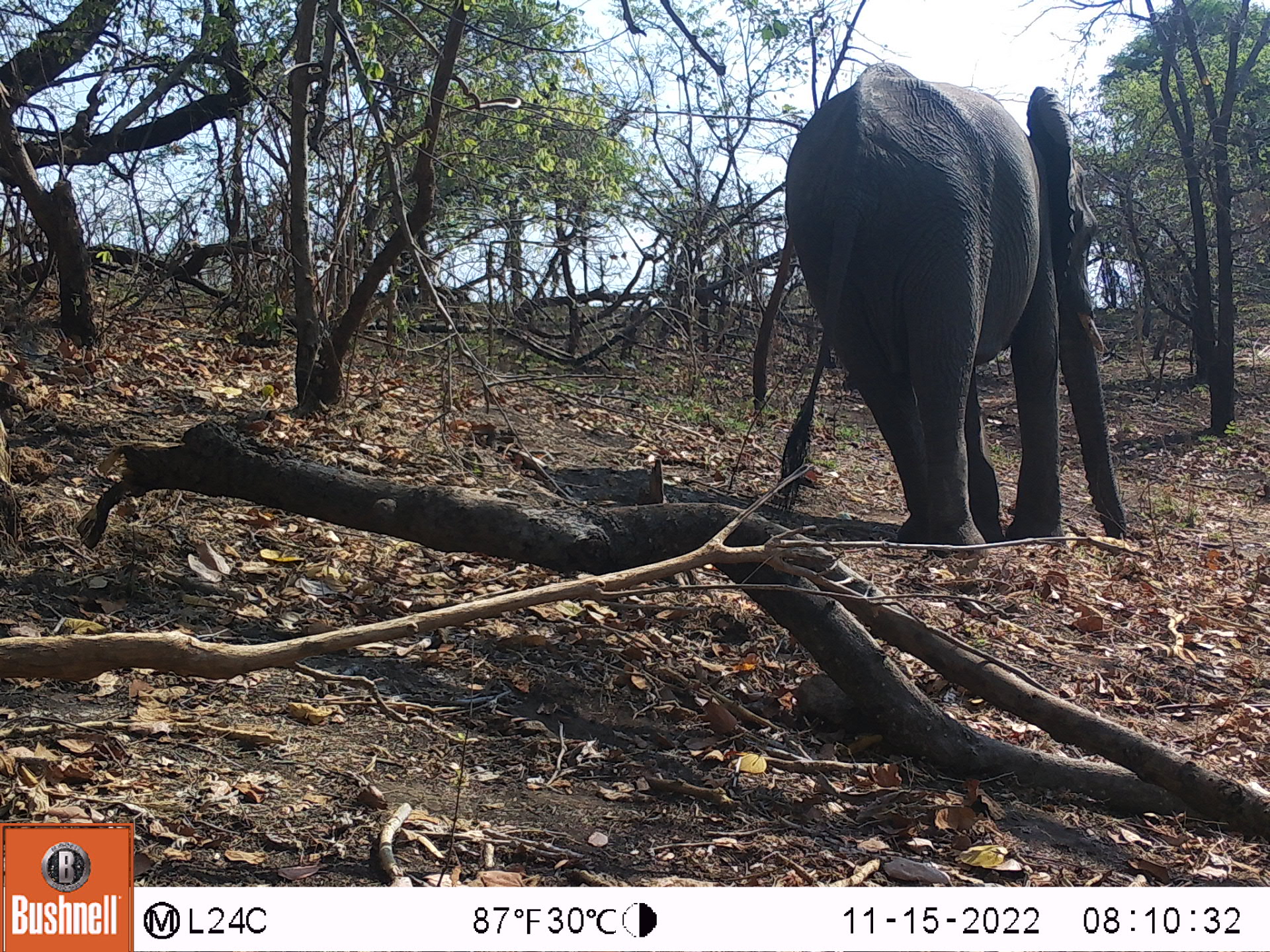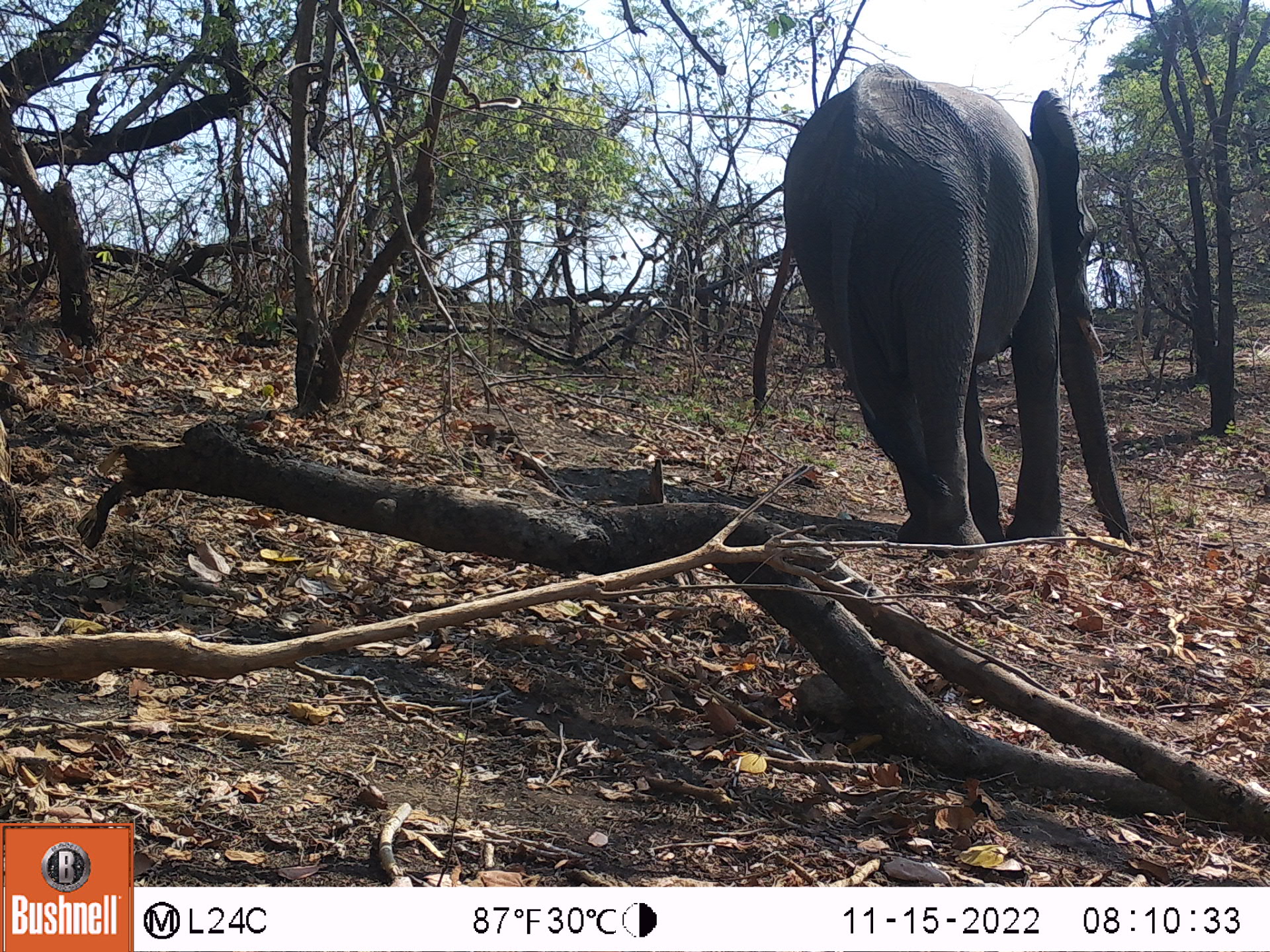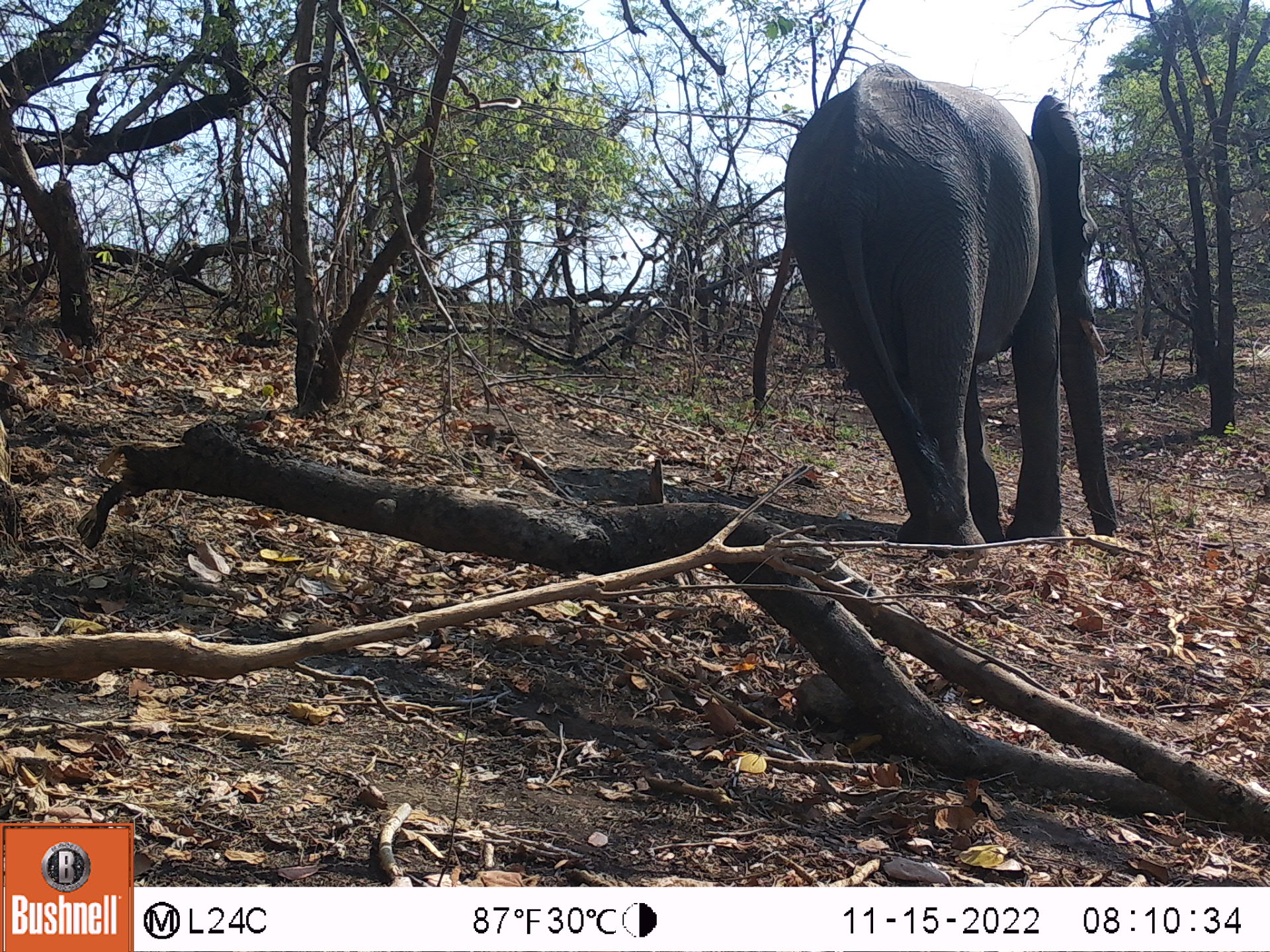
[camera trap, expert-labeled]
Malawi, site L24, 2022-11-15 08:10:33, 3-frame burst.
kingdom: Animalia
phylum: Chordata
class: Mammalia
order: Proboscidea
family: Elephantidae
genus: Loxodonta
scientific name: Loxodonta africana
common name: african savanna elephant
African savanna elephant (Loxodonta africana), count 1.